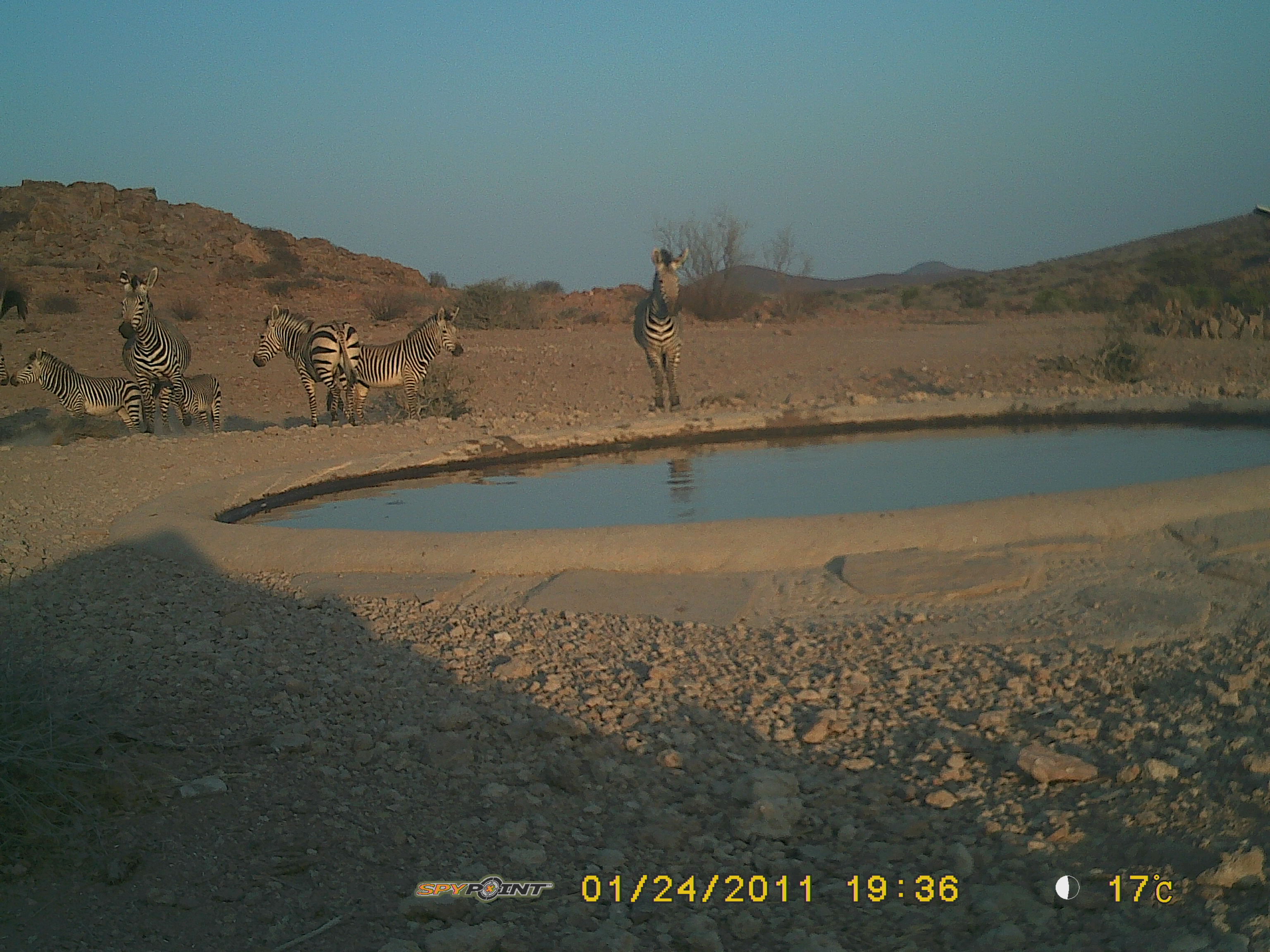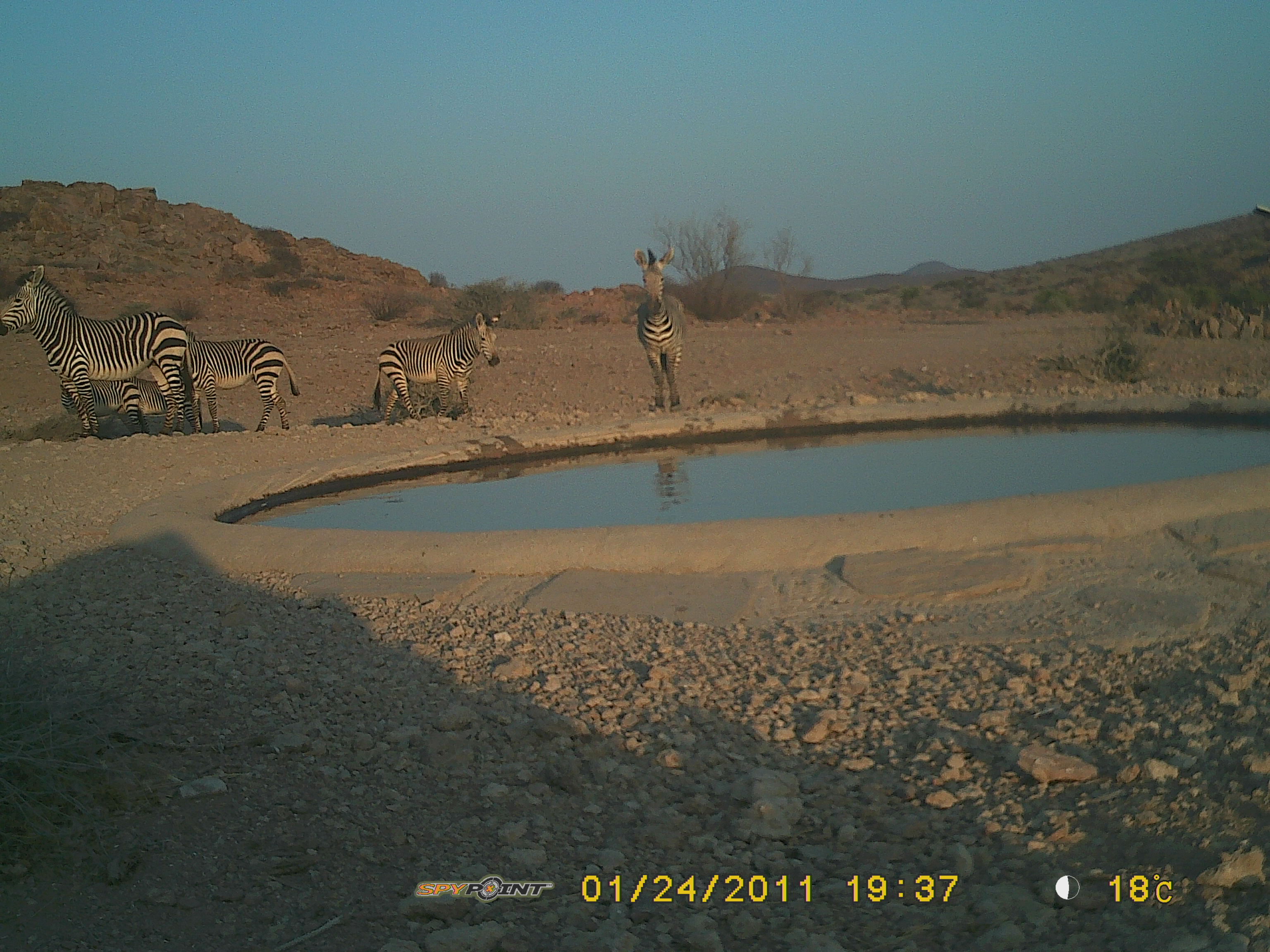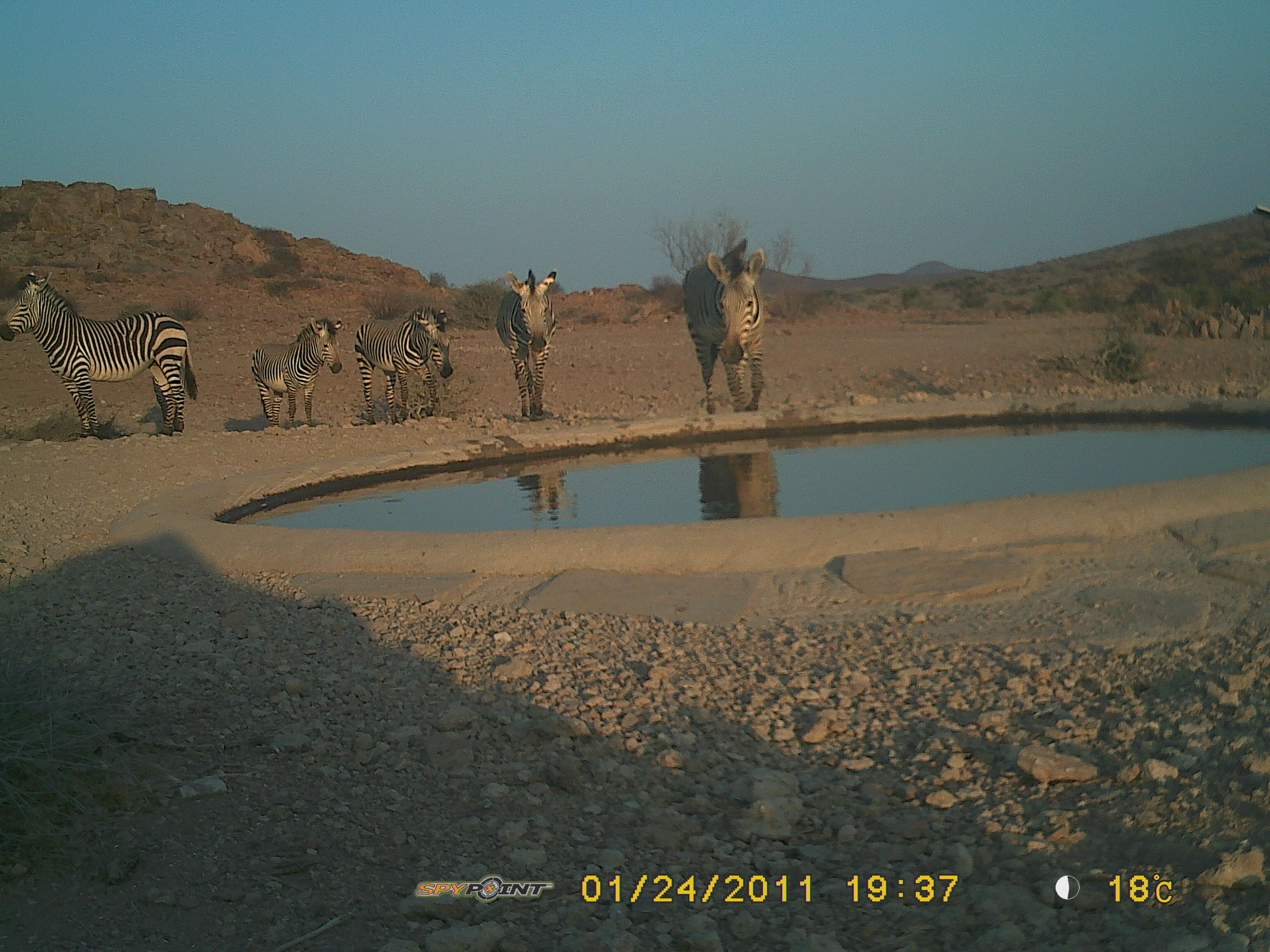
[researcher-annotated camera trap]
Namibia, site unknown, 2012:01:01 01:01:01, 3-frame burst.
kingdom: Animalia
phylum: Chordata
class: Mammalia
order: Perissodactyla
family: Equidae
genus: Equus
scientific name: Equus zebra hartmannae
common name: hartmann's mountain zebra